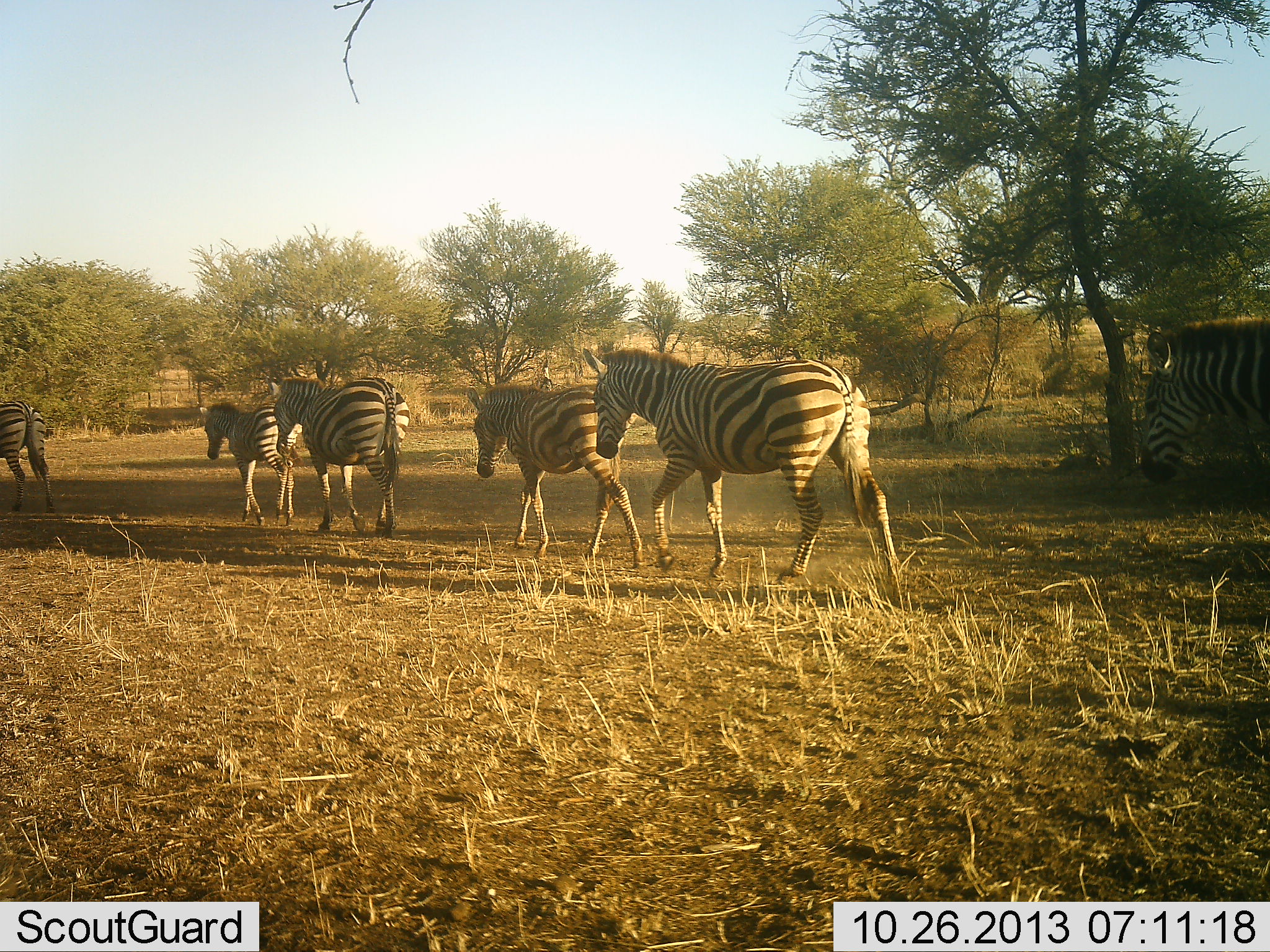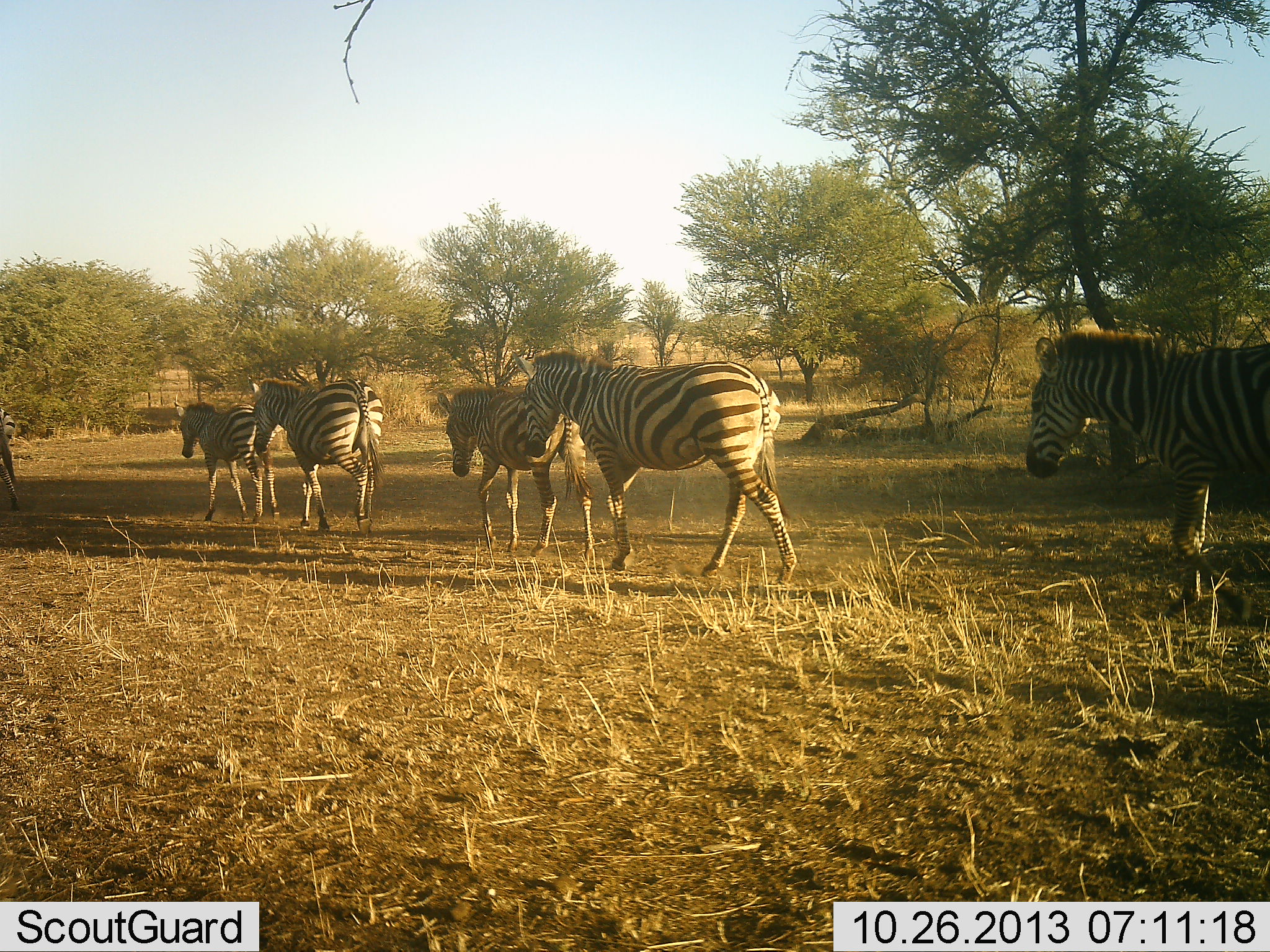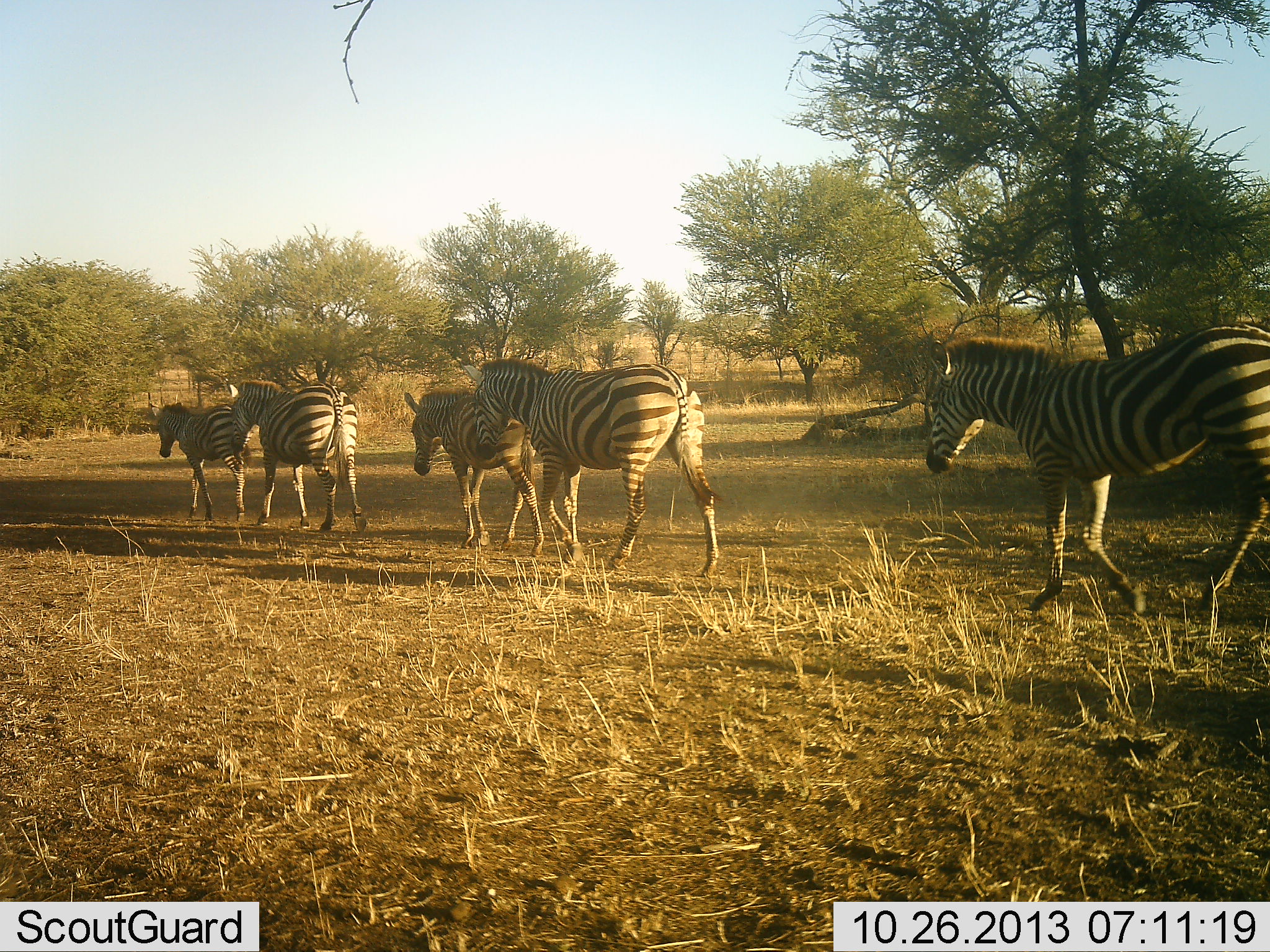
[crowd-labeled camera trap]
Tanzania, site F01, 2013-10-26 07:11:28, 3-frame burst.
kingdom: Animalia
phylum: Chordata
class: Mammalia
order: Perissodactyla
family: Equidae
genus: Equus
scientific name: Equus quagga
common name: plains zebra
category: zebra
Zebra (plains zebra) (Equus quagga), count 6. Behavior (volunteer vote fractions): standing 0%, resting 0%, moving 100%, interacting 0%. Young present (vote fraction): 0%. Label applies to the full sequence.